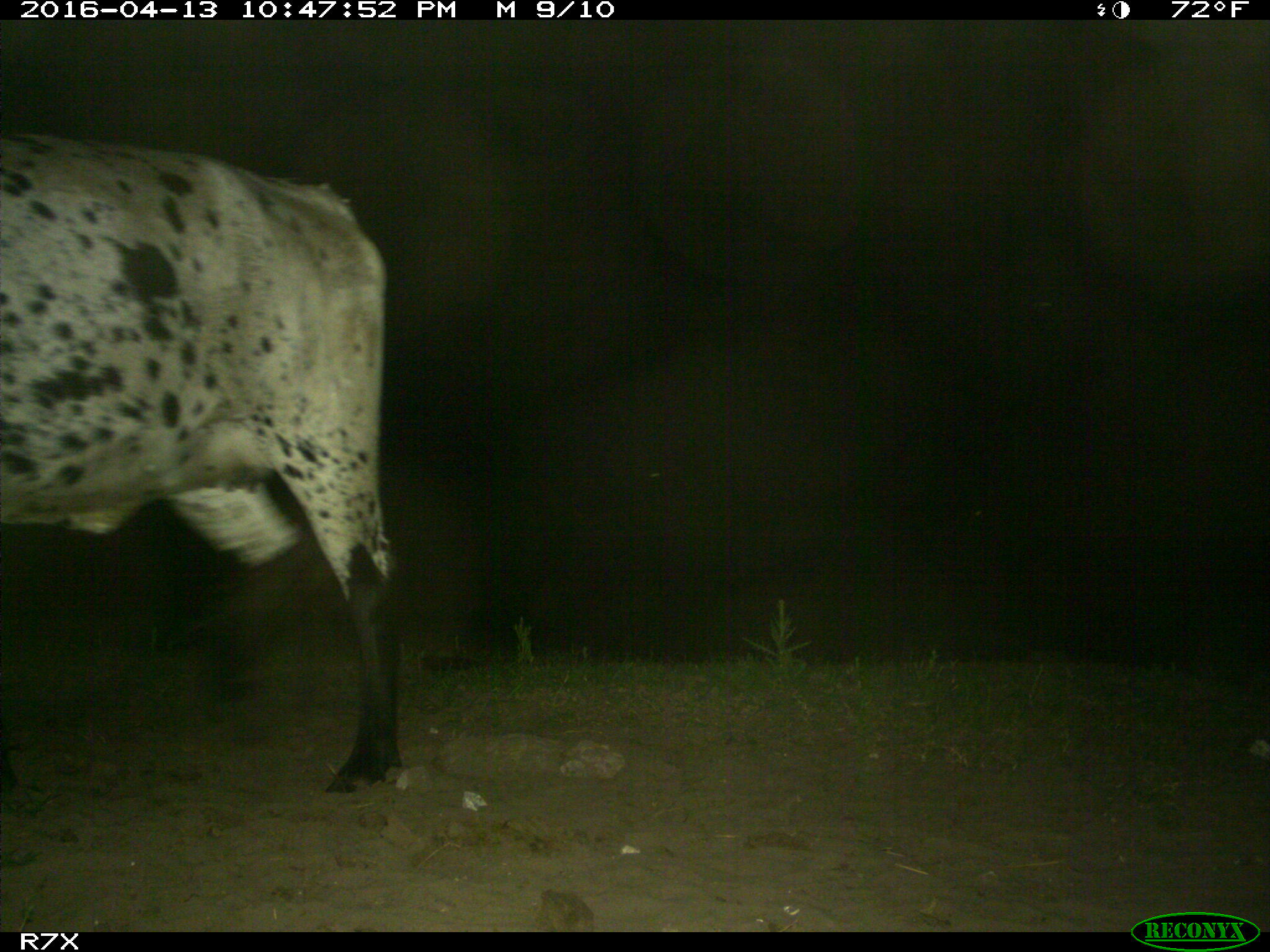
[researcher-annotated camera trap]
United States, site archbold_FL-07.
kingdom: Animalia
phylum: Chordata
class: Mammalia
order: Artiodactyla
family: Bovidae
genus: Bos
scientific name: Bos taurus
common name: domestic cow